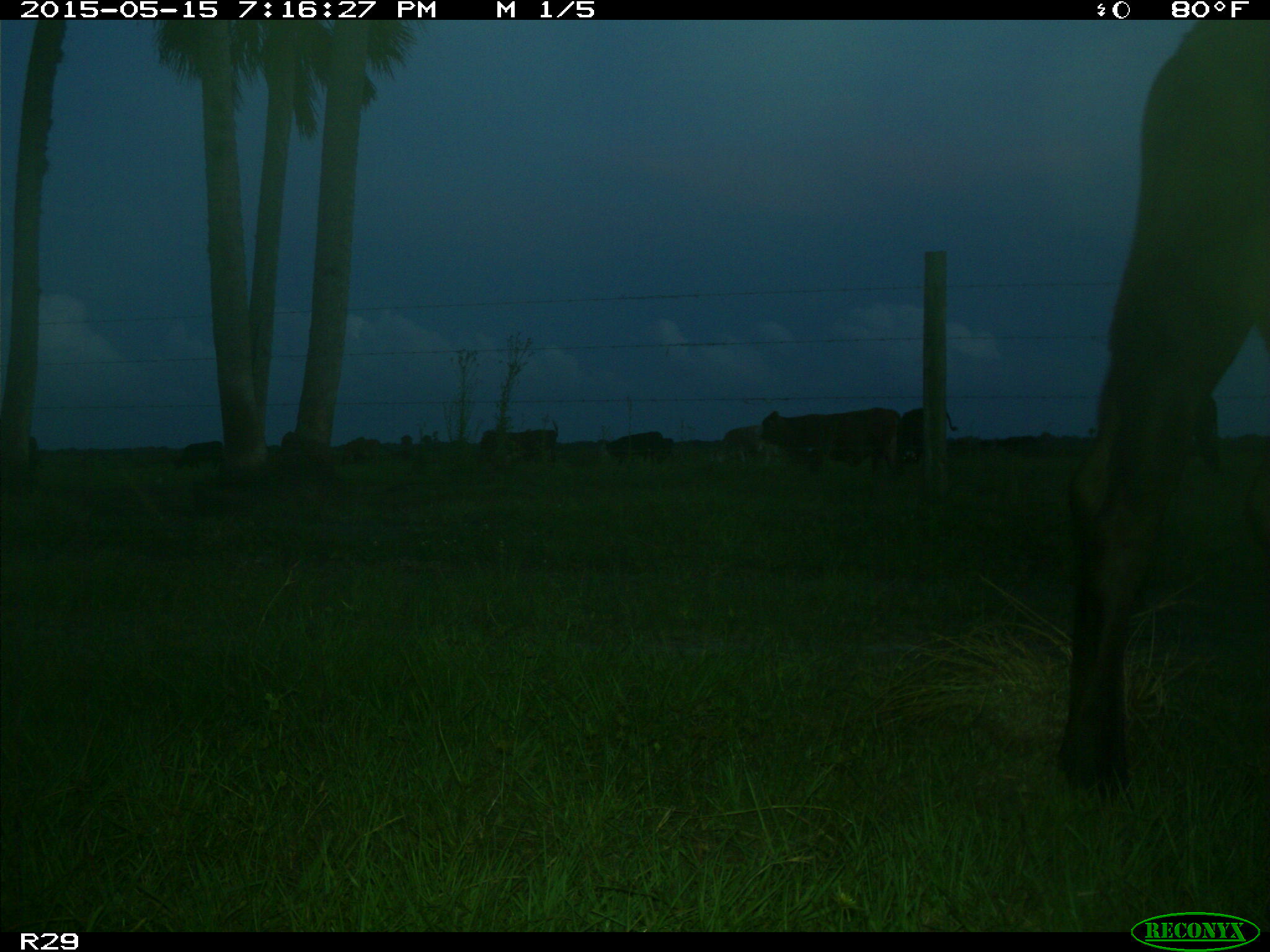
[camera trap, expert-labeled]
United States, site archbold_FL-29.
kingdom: Animalia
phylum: Chordata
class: Mammalia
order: Artiodactyla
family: Bovidae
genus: Bos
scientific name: Bos taurus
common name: domestic cow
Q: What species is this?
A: Bos taurus (domestic cow).